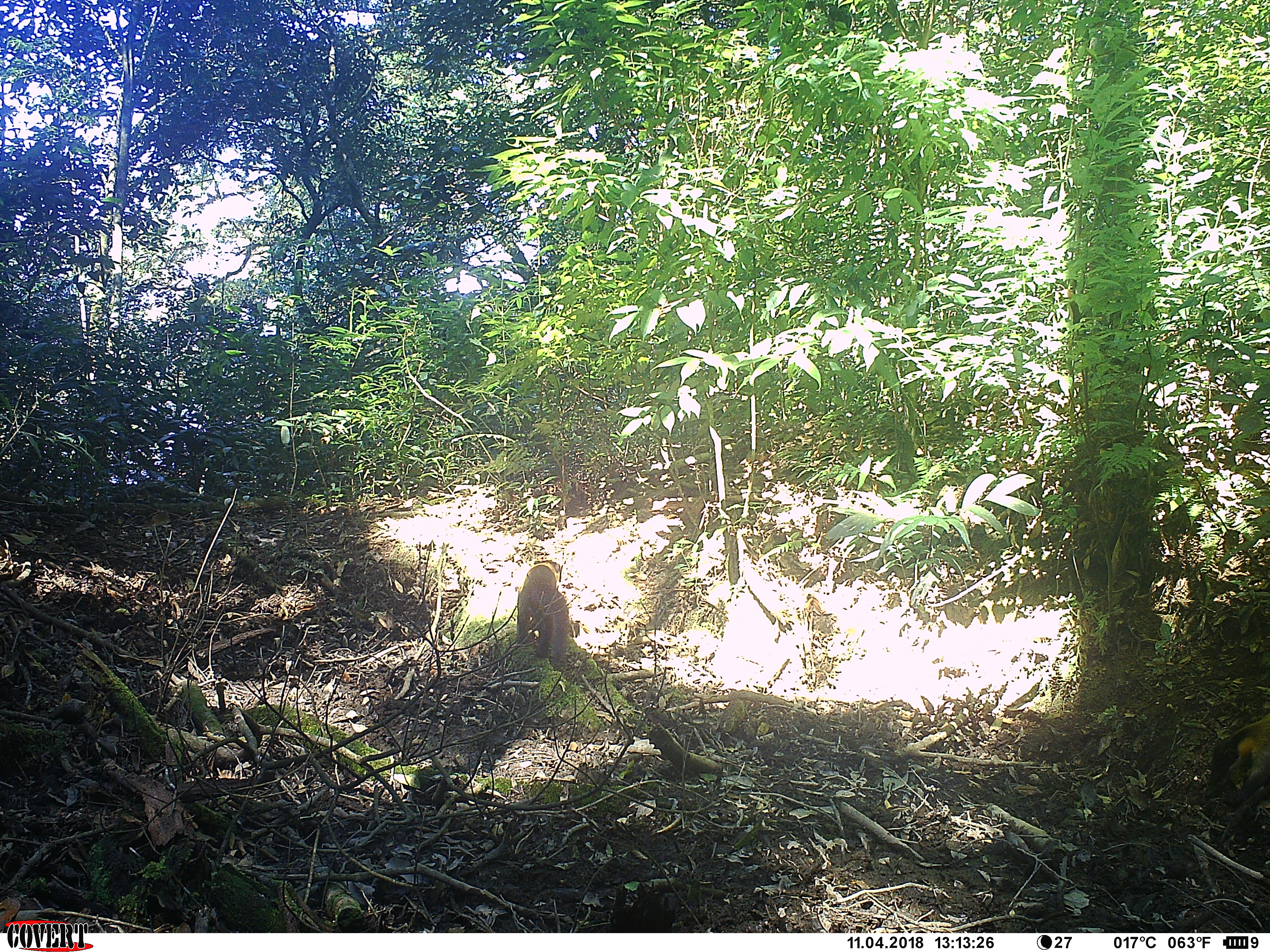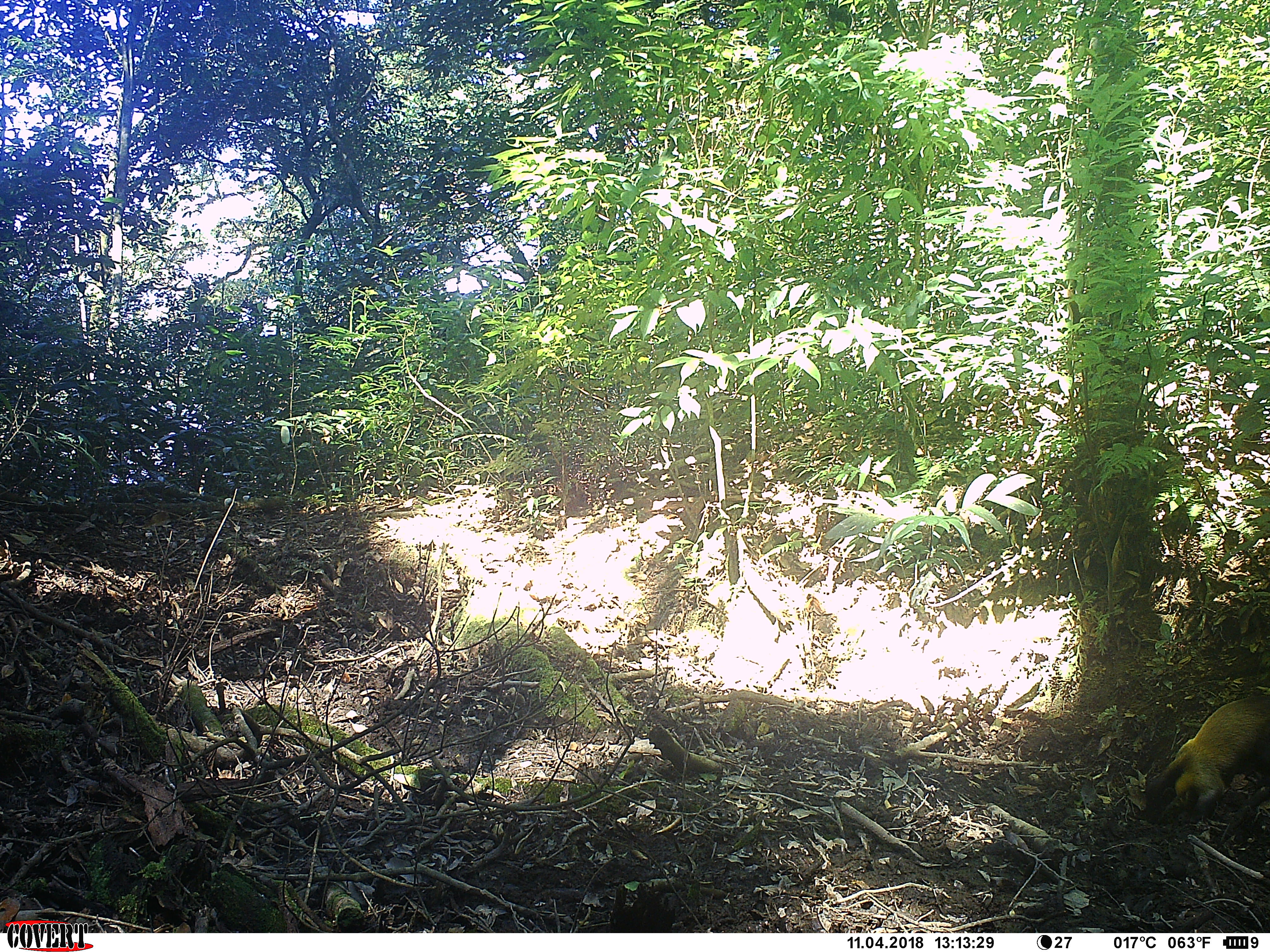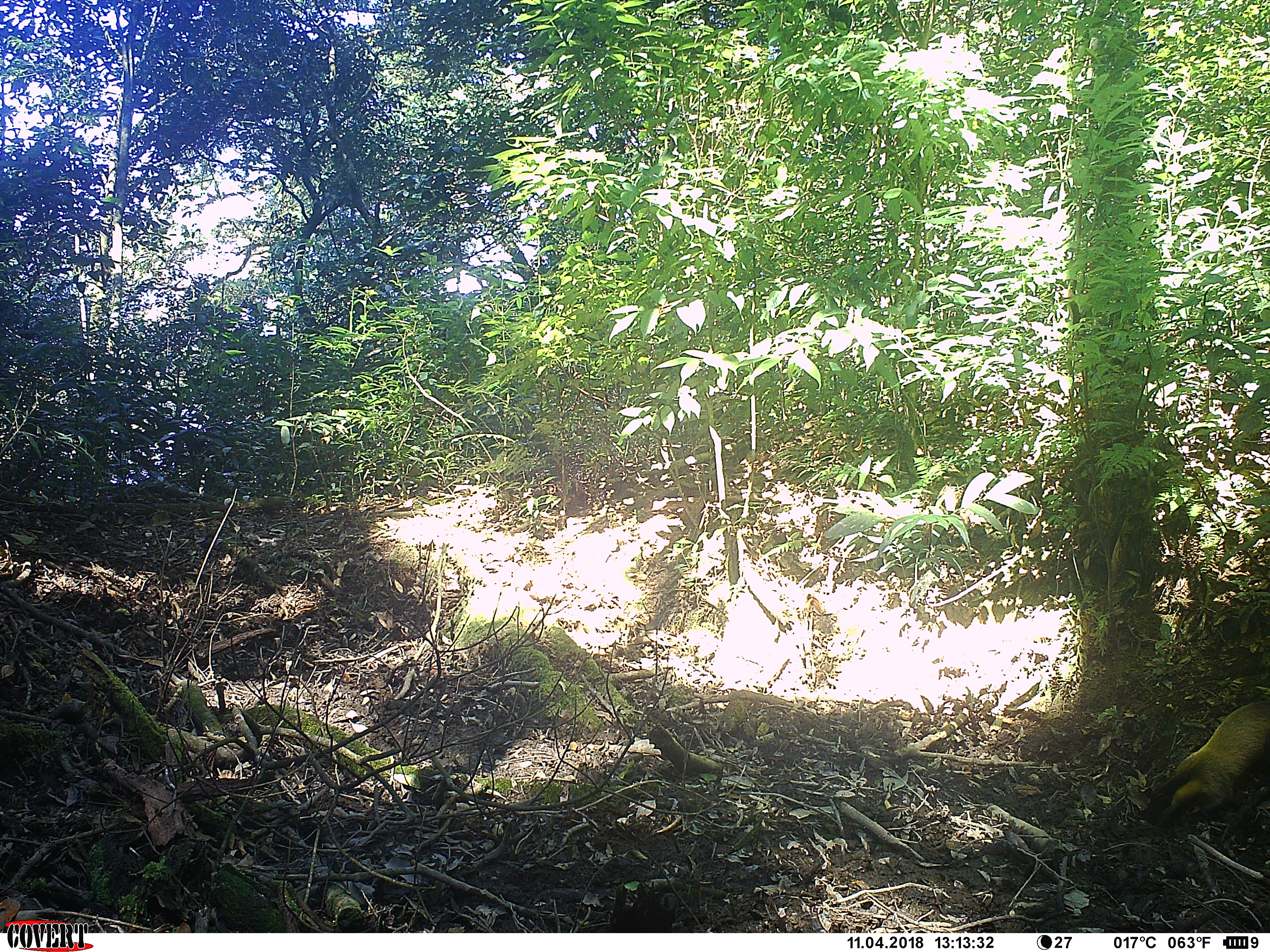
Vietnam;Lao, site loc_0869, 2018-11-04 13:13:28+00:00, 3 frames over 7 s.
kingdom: Animalia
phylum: Chordata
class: Mammalia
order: Carnivora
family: Mustelidae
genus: Martes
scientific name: Martes flavigula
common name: yellow-throated marten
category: yellow throated marten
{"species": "yellow throated marten (yellow-throated marten) (Martes flavigula)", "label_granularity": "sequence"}